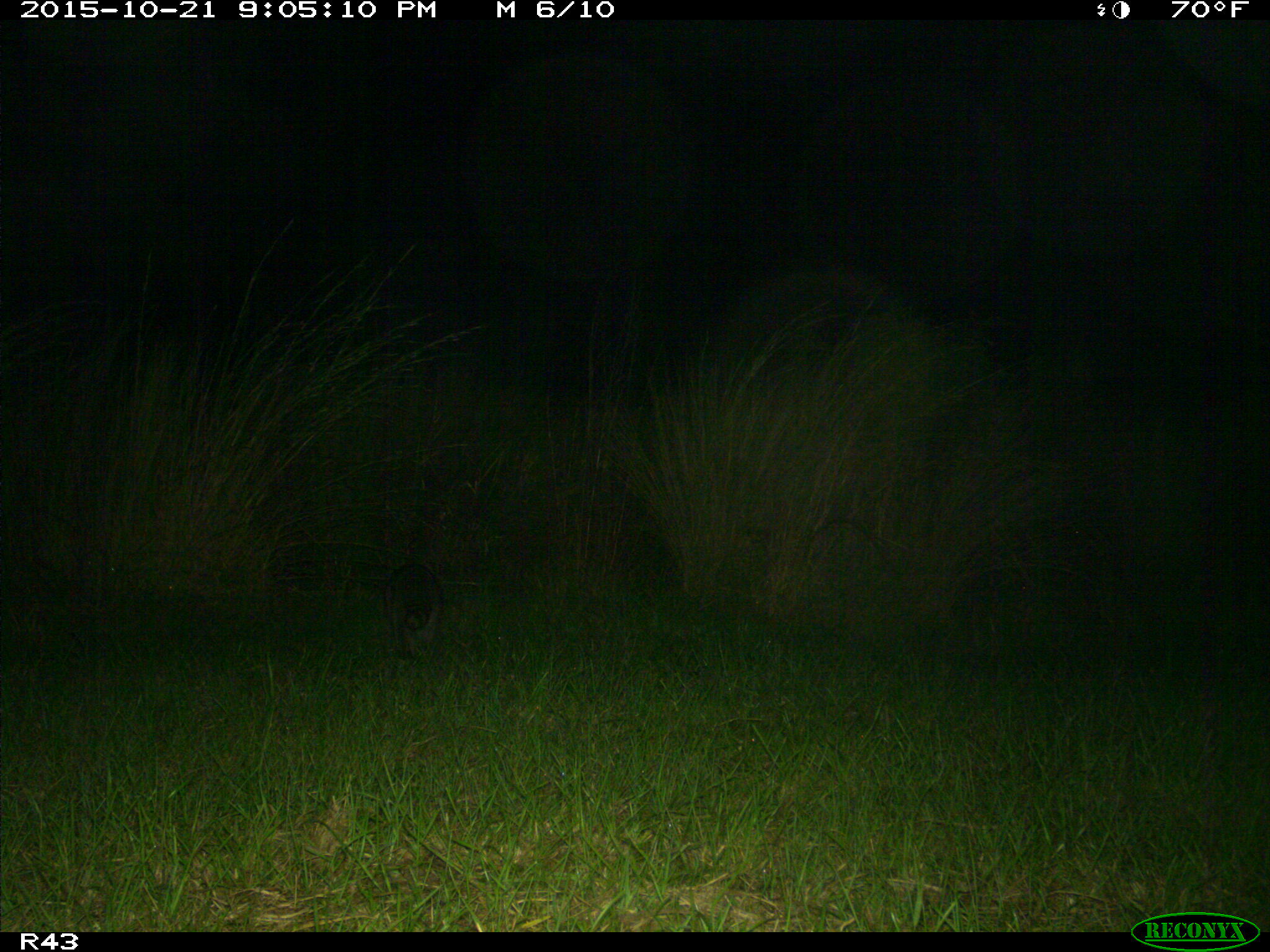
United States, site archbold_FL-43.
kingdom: Animalia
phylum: Chordata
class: Mammalia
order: Carnivora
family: Procyonidae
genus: Procyon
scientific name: Procyon lotor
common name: common raccoon